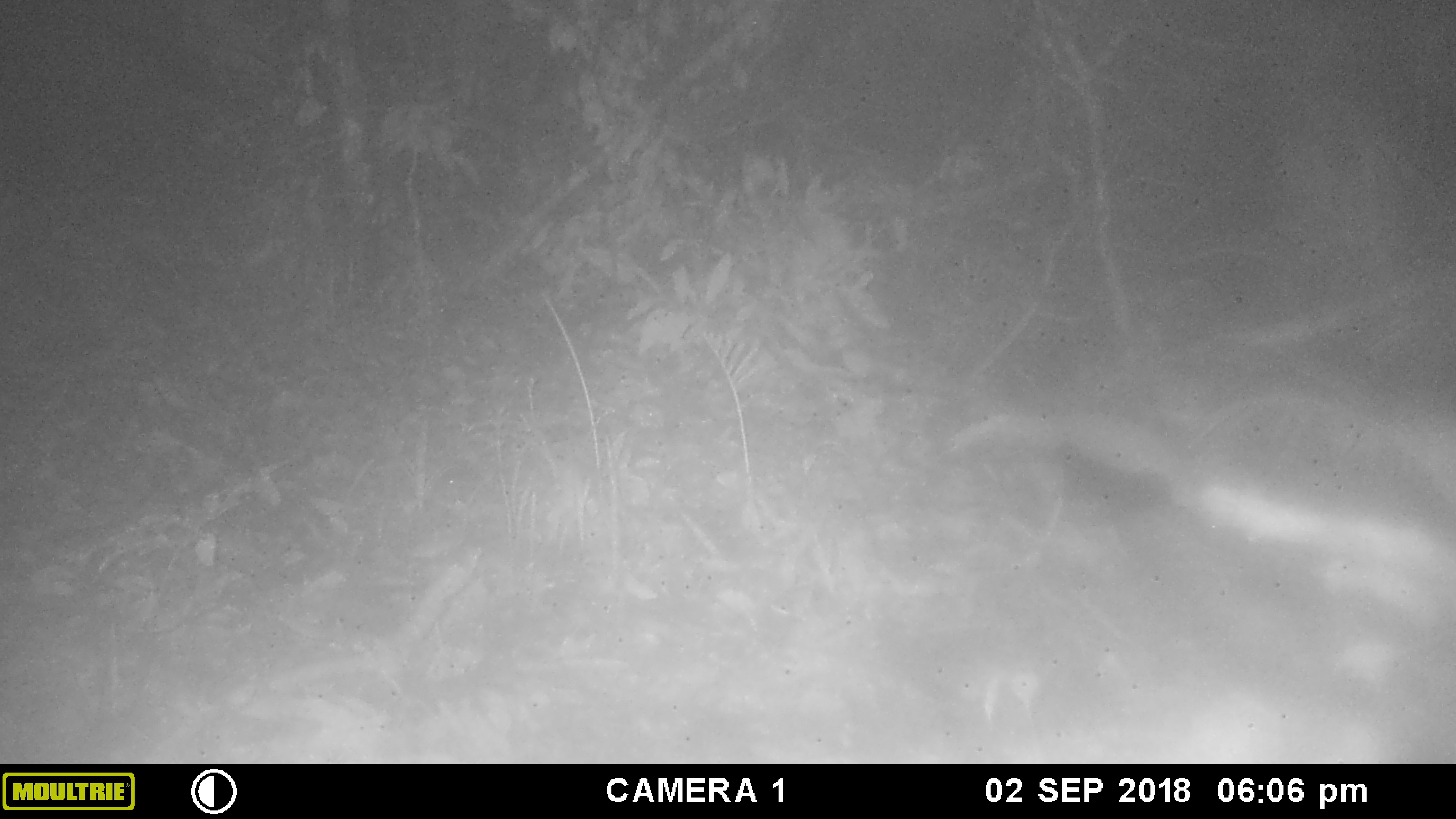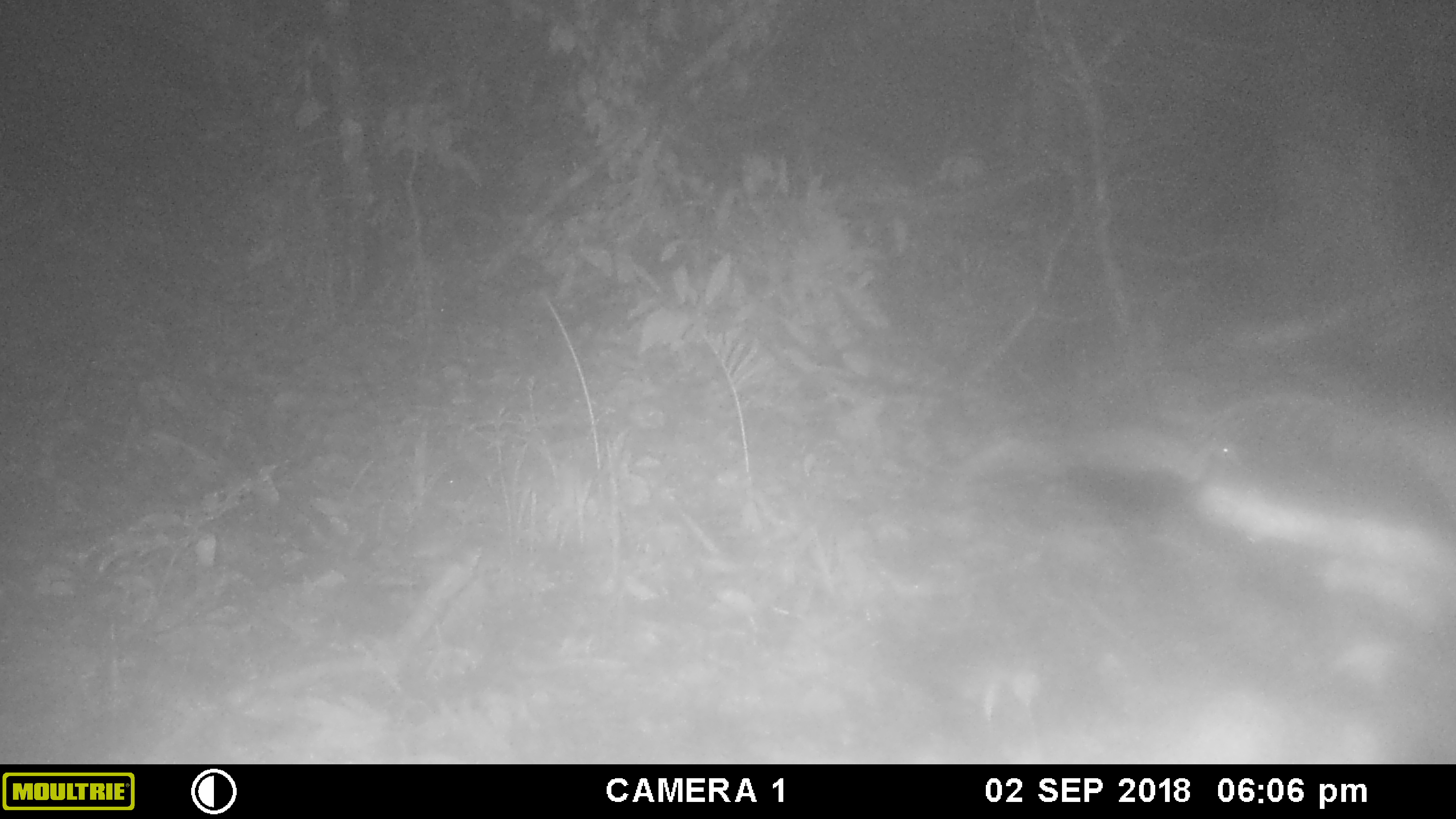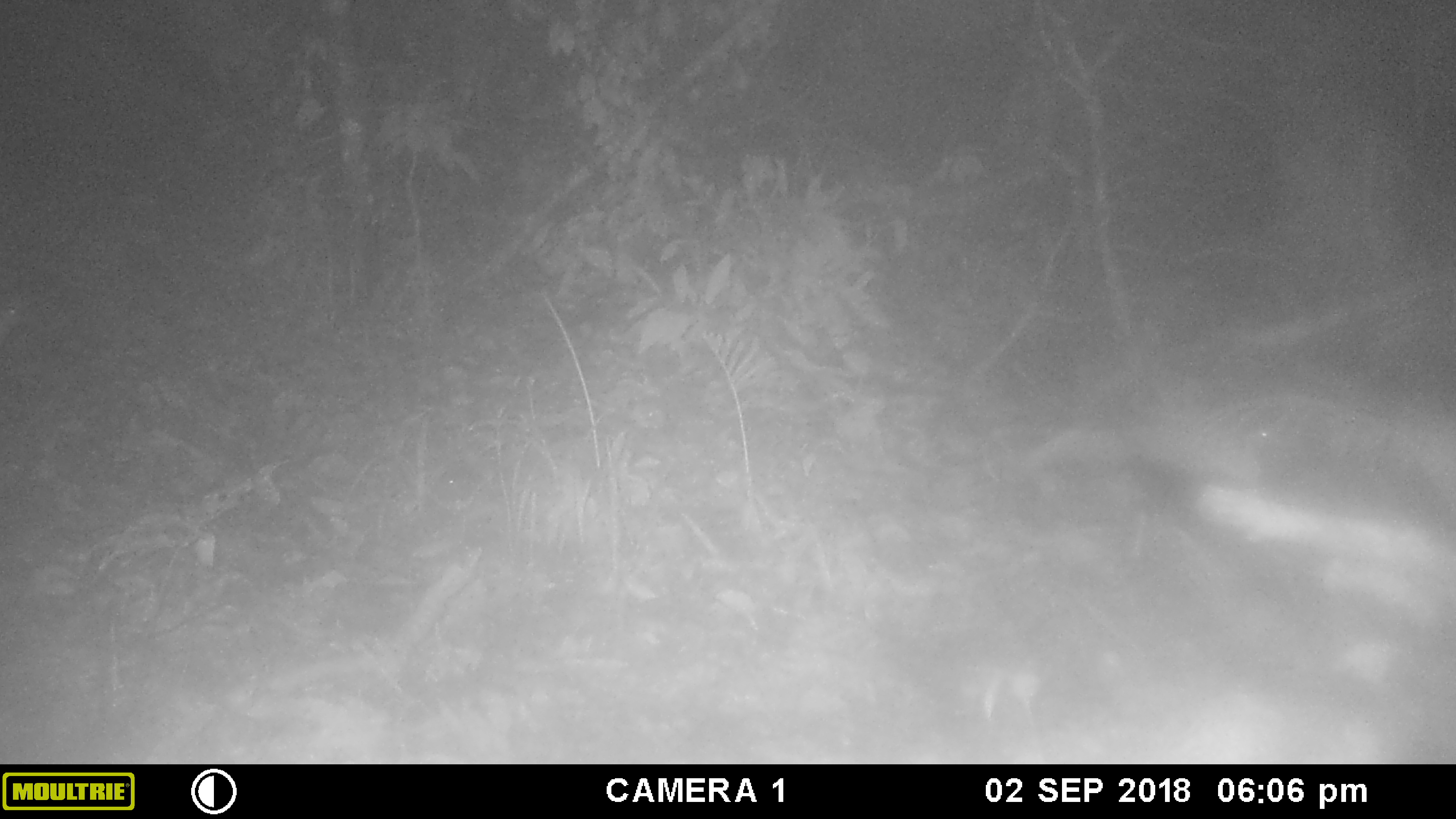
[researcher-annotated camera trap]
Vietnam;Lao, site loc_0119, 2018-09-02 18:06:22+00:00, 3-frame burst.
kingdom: Animalia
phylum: Chordata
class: Aves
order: Galliformes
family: Phasianidae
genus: Lophura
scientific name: Lophura nycthemera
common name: silver pheasant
Silver pheasant (Lophura nycthemera). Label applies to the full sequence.